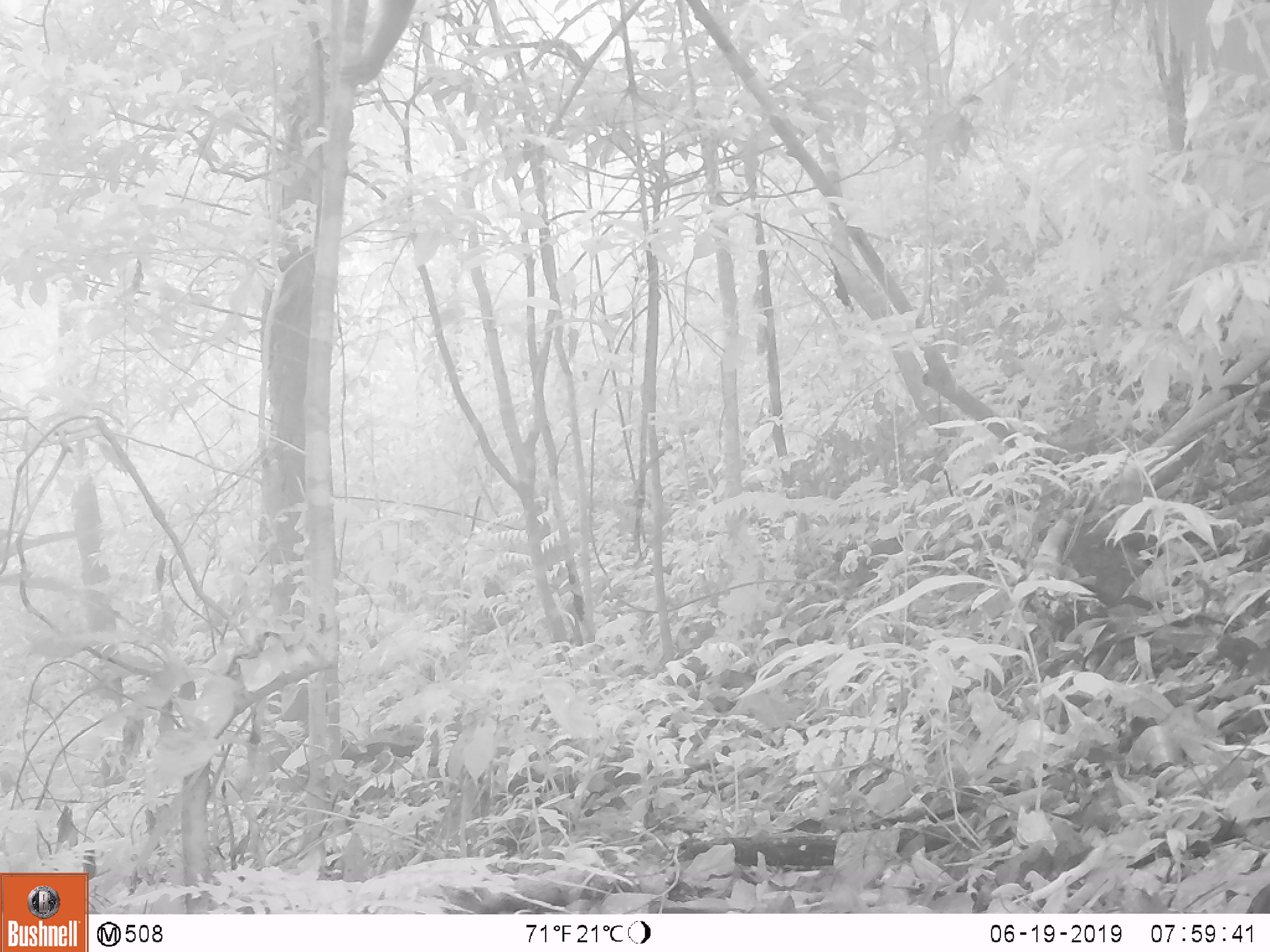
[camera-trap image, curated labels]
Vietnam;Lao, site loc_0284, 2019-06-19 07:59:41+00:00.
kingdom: Animalia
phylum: Chordata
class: Mammalia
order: Primates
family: Cercopithecidae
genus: Macaca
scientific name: Macaca arctoides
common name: stump-tailed macaque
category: stump tailed macaque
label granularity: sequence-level